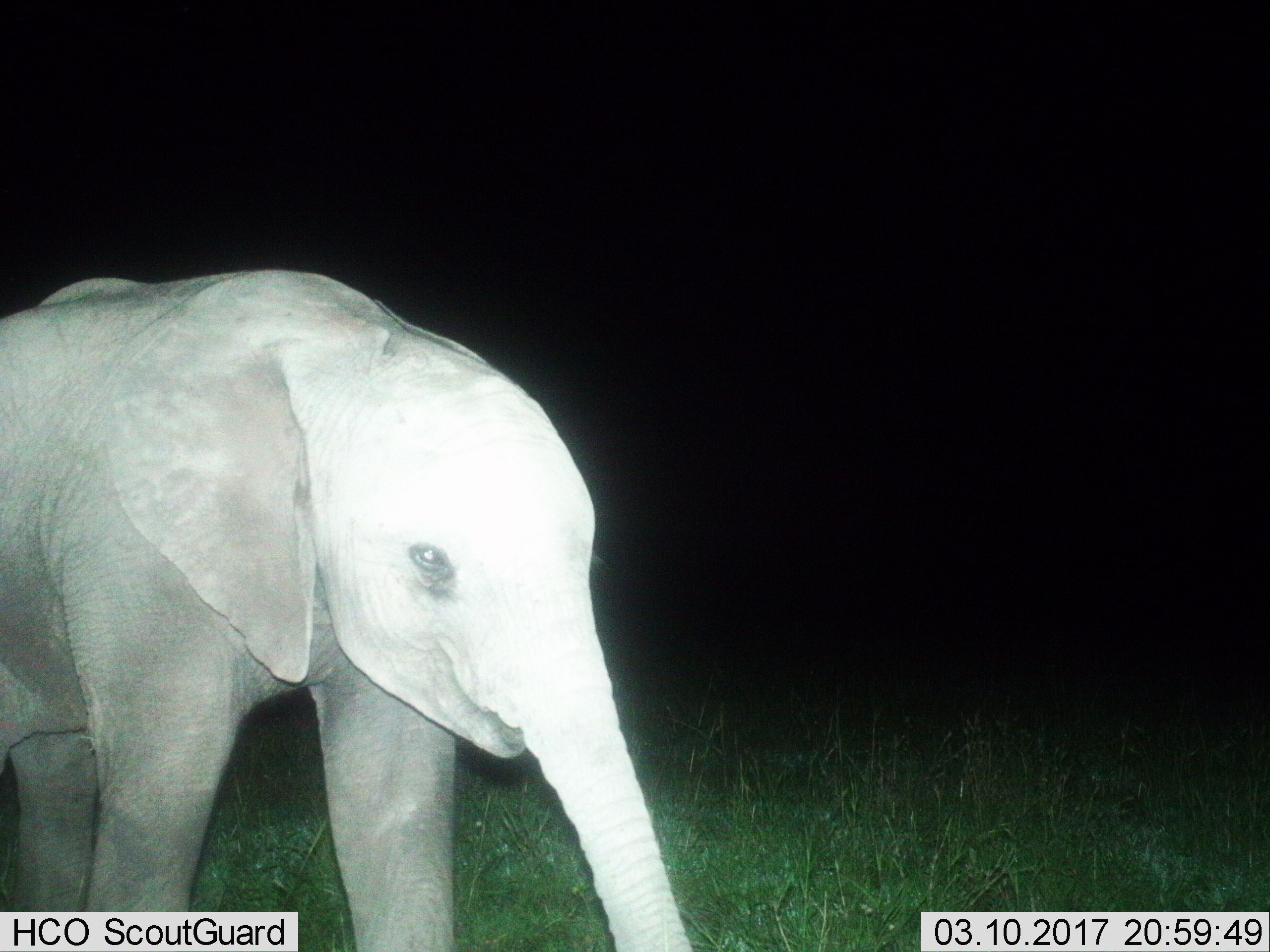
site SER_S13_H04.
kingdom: Animalia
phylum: Chordata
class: Mammalia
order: Proboscidea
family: Elephantidae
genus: Loxodonta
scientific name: Loxodonta africana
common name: african bush elephant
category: elephant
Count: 1.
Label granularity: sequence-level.